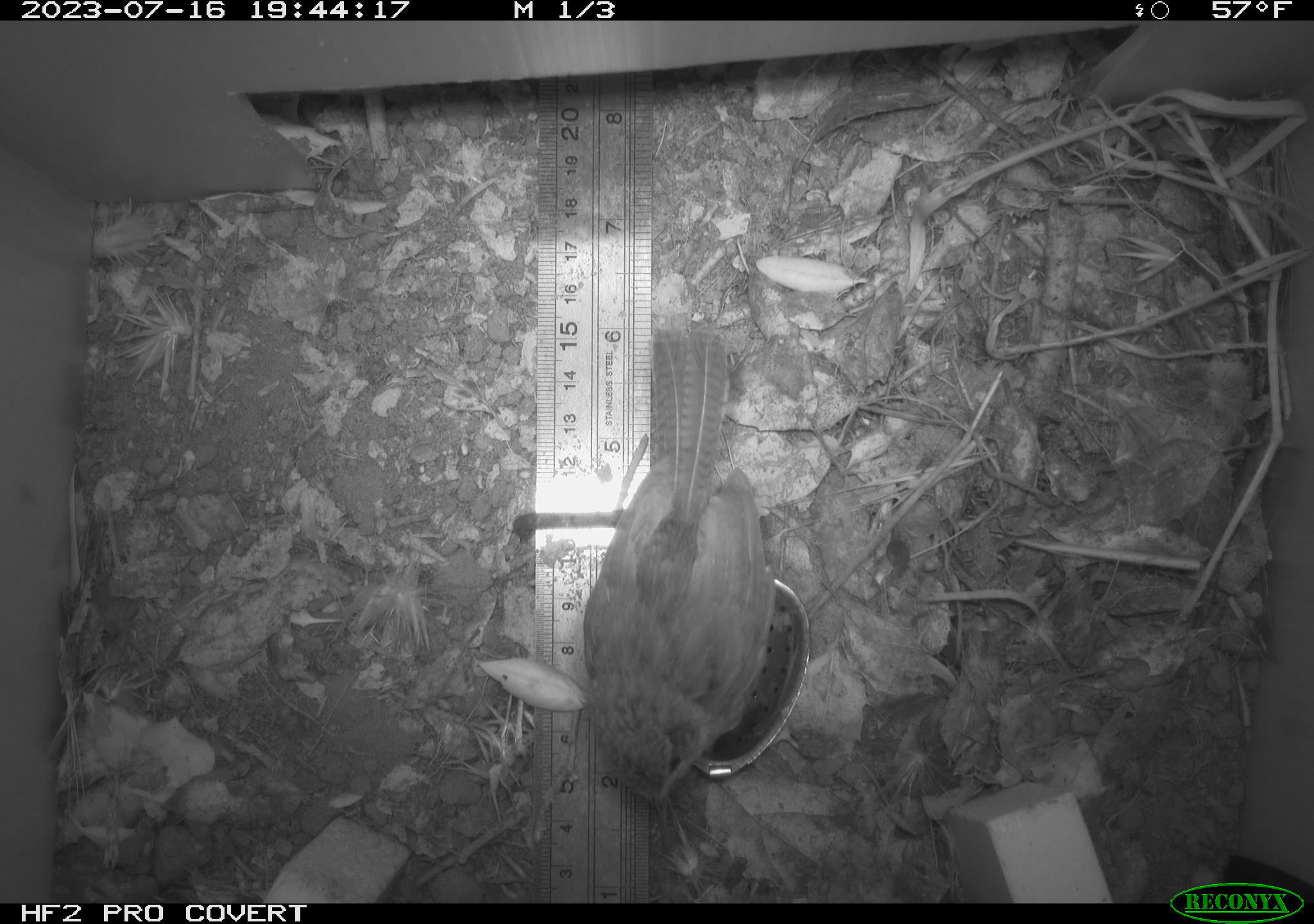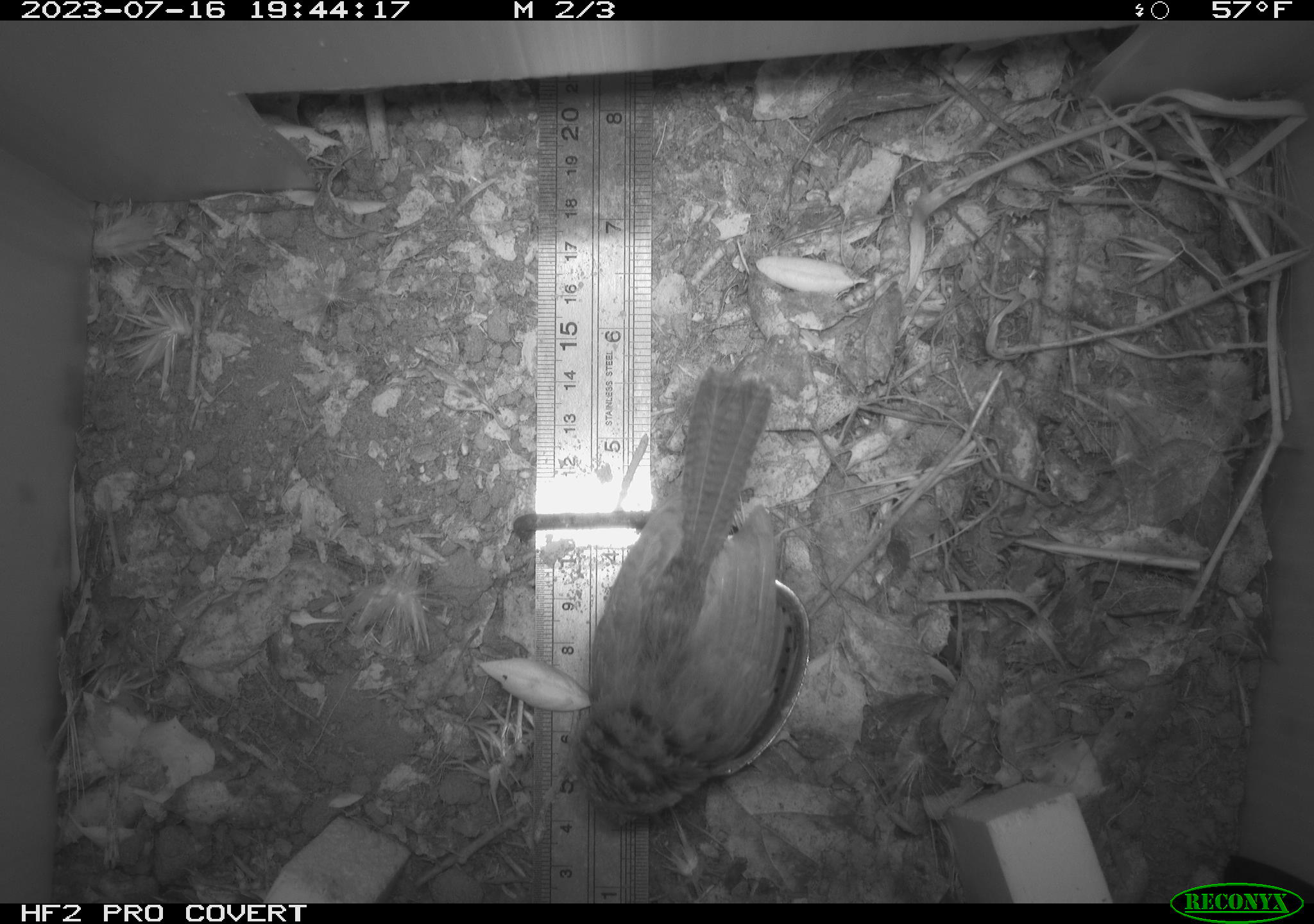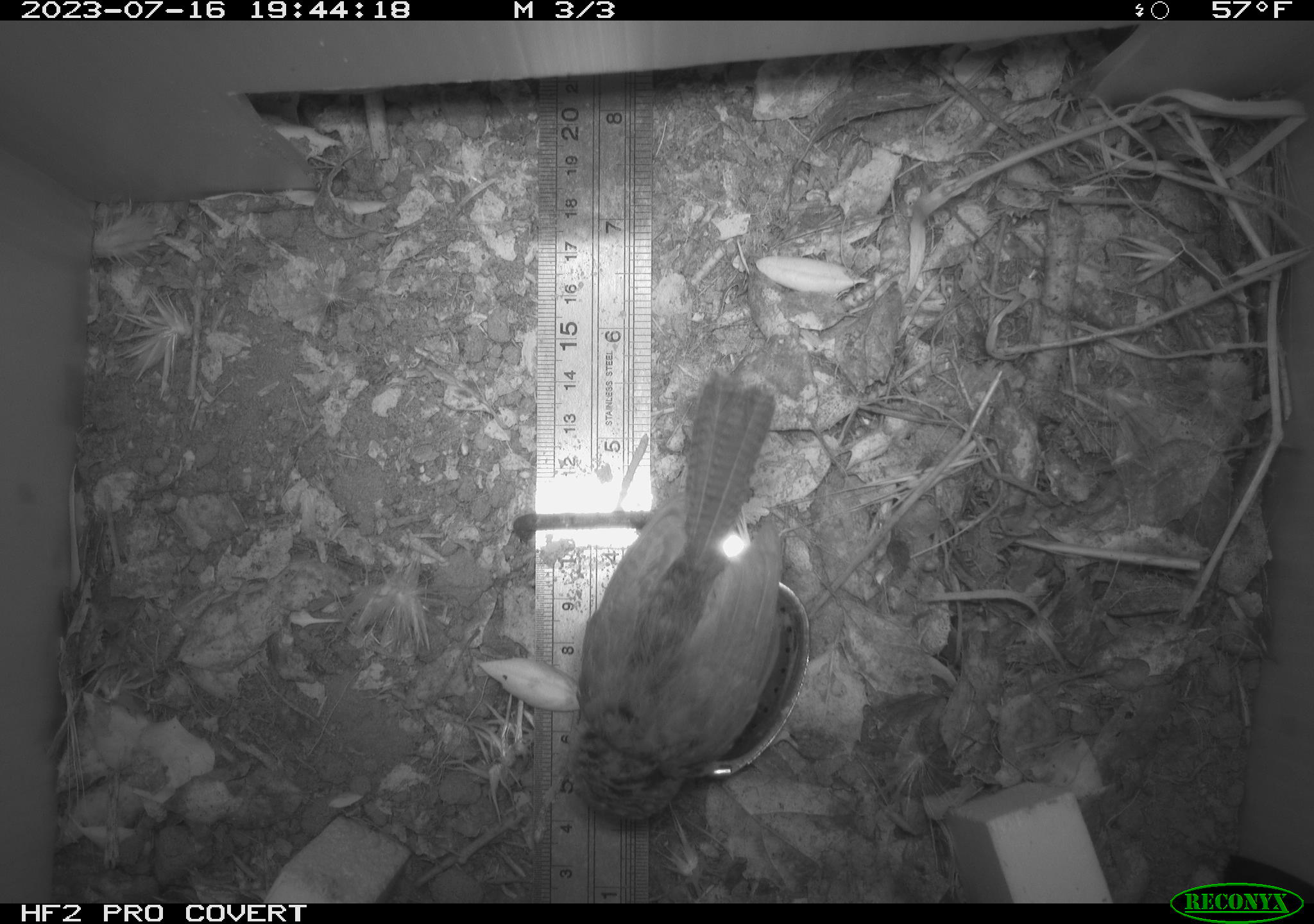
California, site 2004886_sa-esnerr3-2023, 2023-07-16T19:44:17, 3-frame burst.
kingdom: Animalia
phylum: Chordata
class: Aves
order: Passeriformes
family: Troglodytidae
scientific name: Troglodytidae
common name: wren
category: troglodytidae family